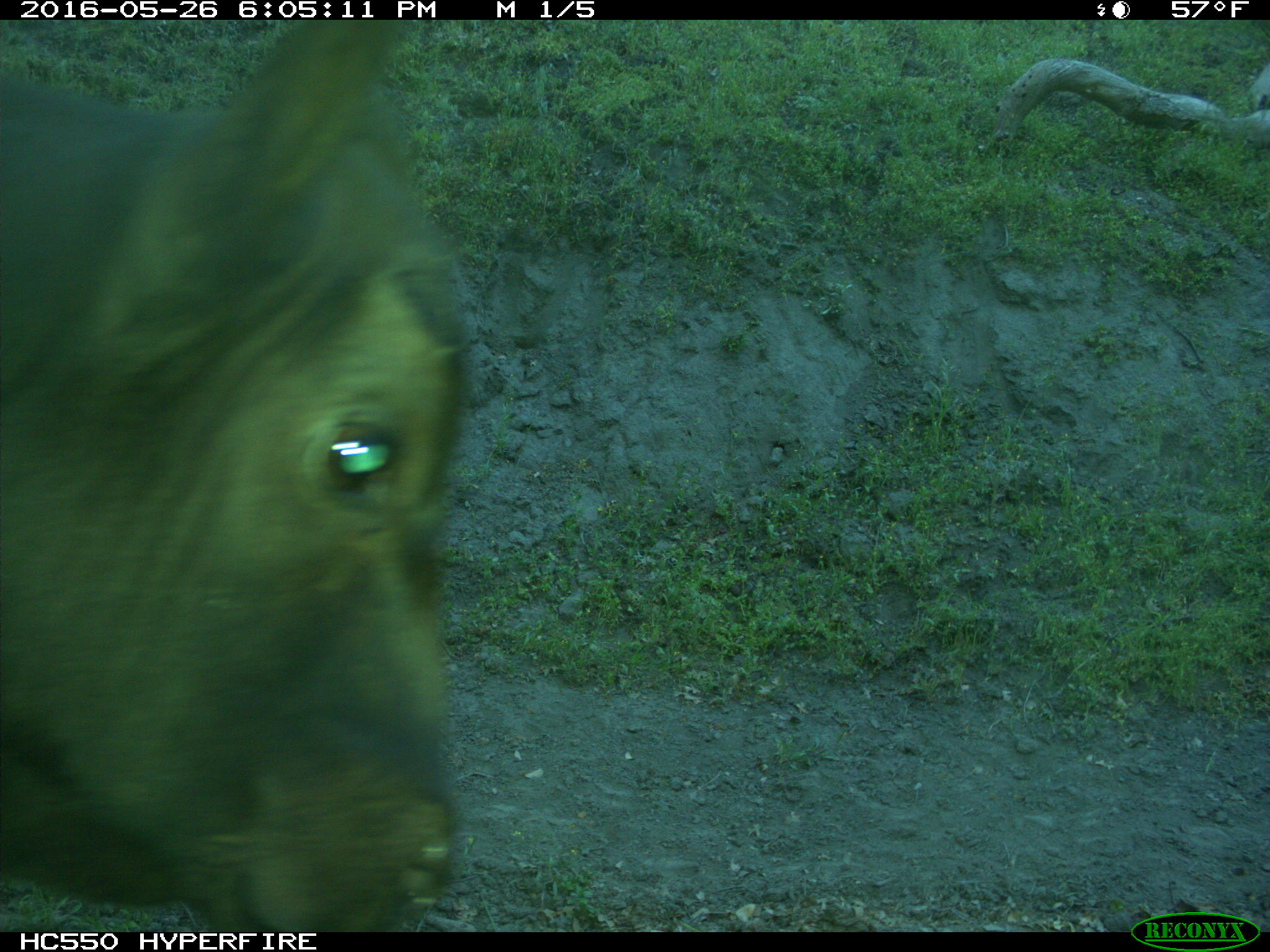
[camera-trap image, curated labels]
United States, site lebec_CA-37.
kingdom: Animalia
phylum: Chordata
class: Mammalia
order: Artiodactyla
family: Bovidae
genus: Bos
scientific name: Bos taurus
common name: domestic cow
Bos taurus (domestic cow).